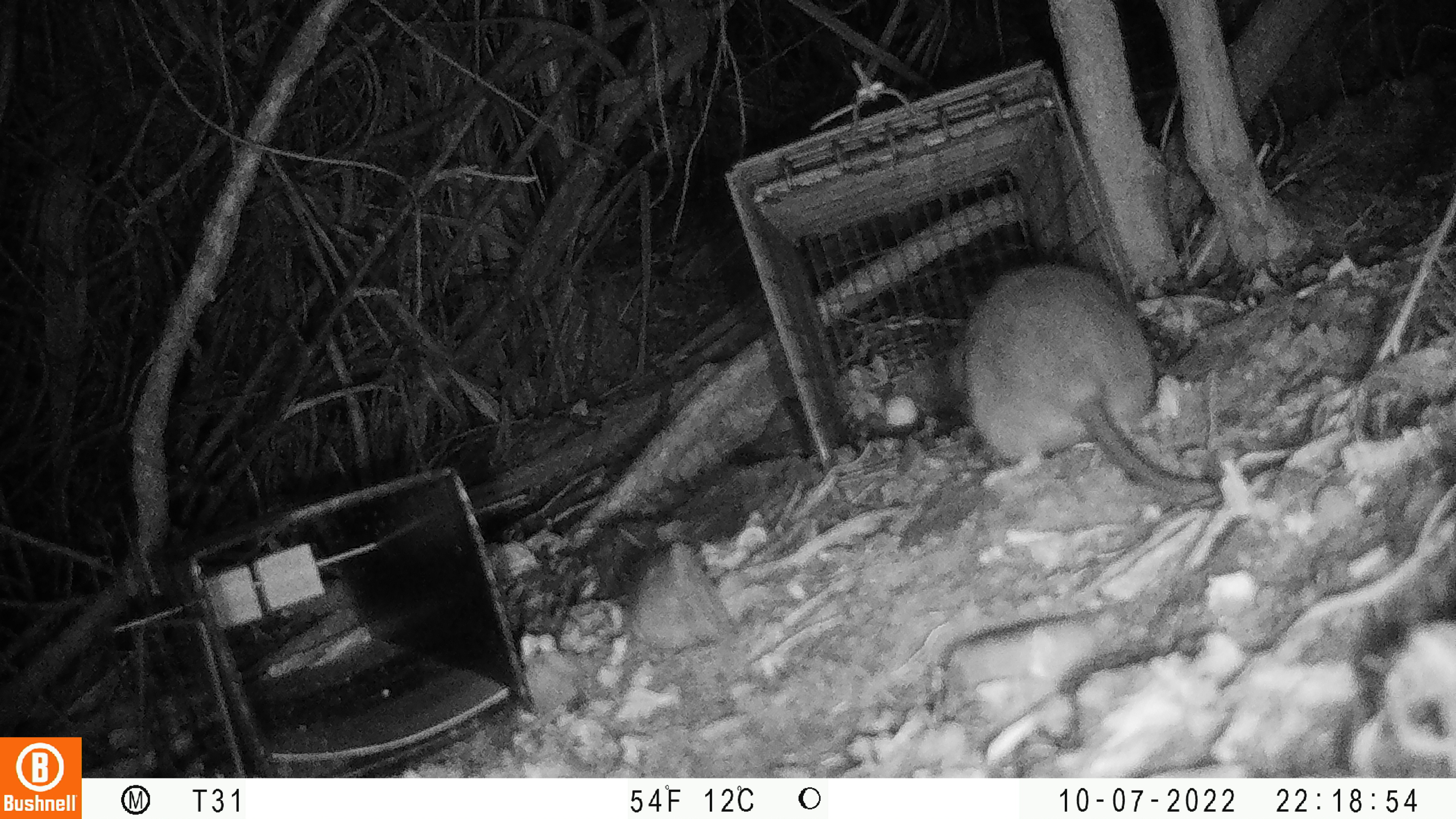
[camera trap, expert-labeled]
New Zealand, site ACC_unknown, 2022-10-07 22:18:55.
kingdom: Animalia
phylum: Chordata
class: Mammalia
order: Rodentia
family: Muridae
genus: Rattus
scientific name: Rattus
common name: rat